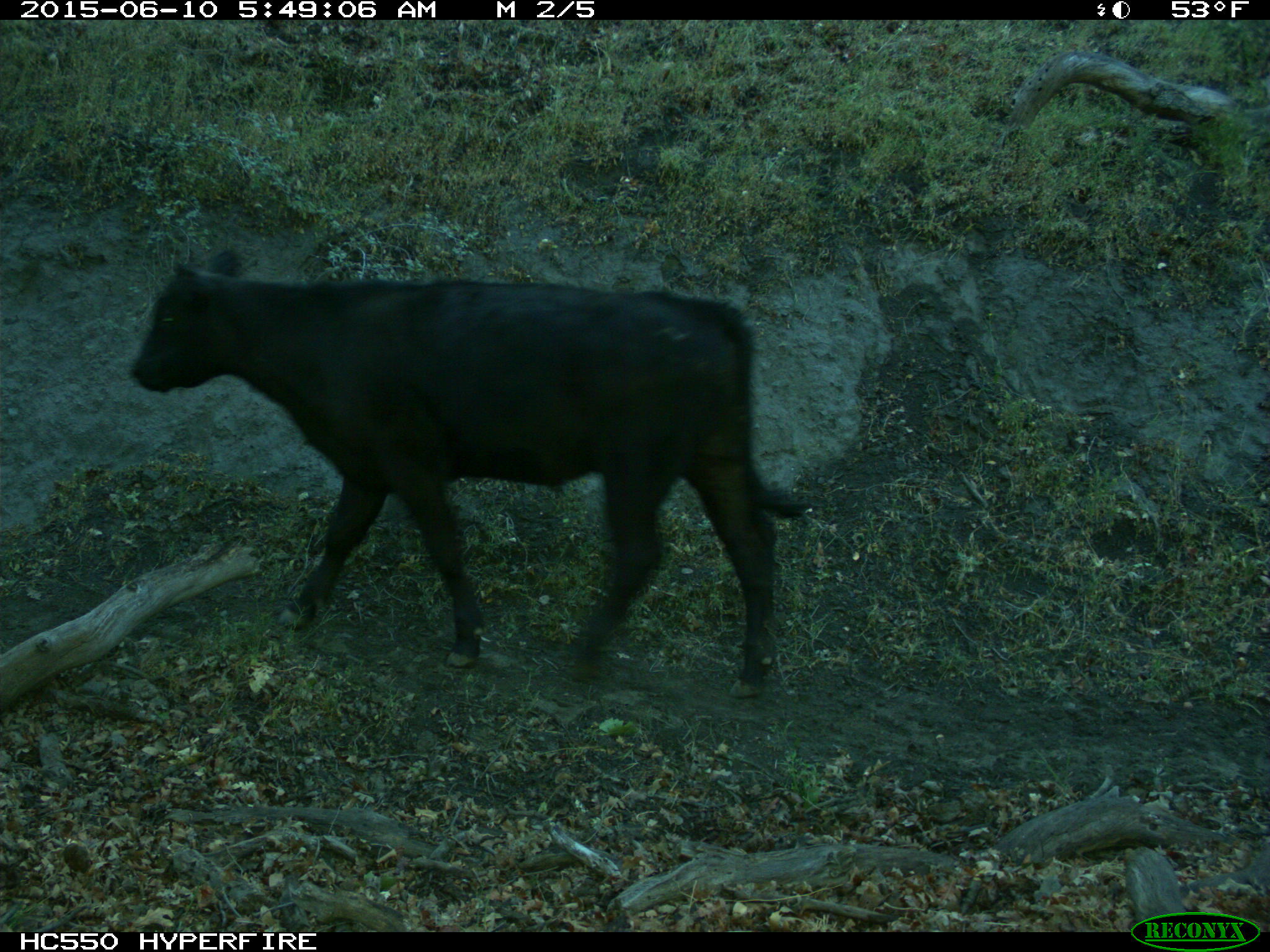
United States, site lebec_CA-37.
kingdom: Animalia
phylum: Chordata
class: Mammalia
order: Artiodactyla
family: Bovidae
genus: Bos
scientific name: Bos taurus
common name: domestic cow